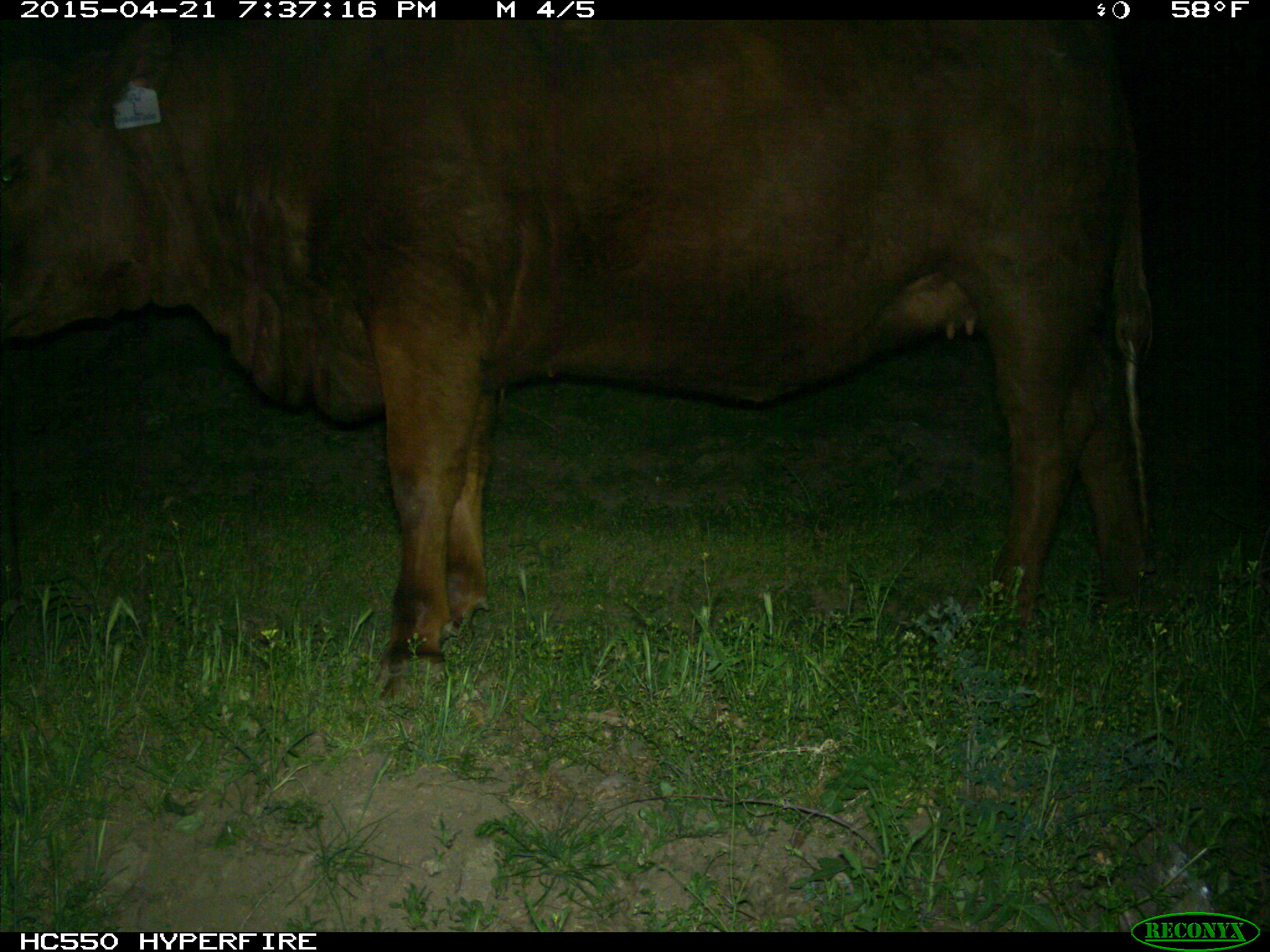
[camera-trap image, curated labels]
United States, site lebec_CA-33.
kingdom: Animalia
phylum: Chordata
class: Mammalia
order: Artiodactyla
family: Bovidae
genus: Bos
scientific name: Bos taurus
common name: domestic cow